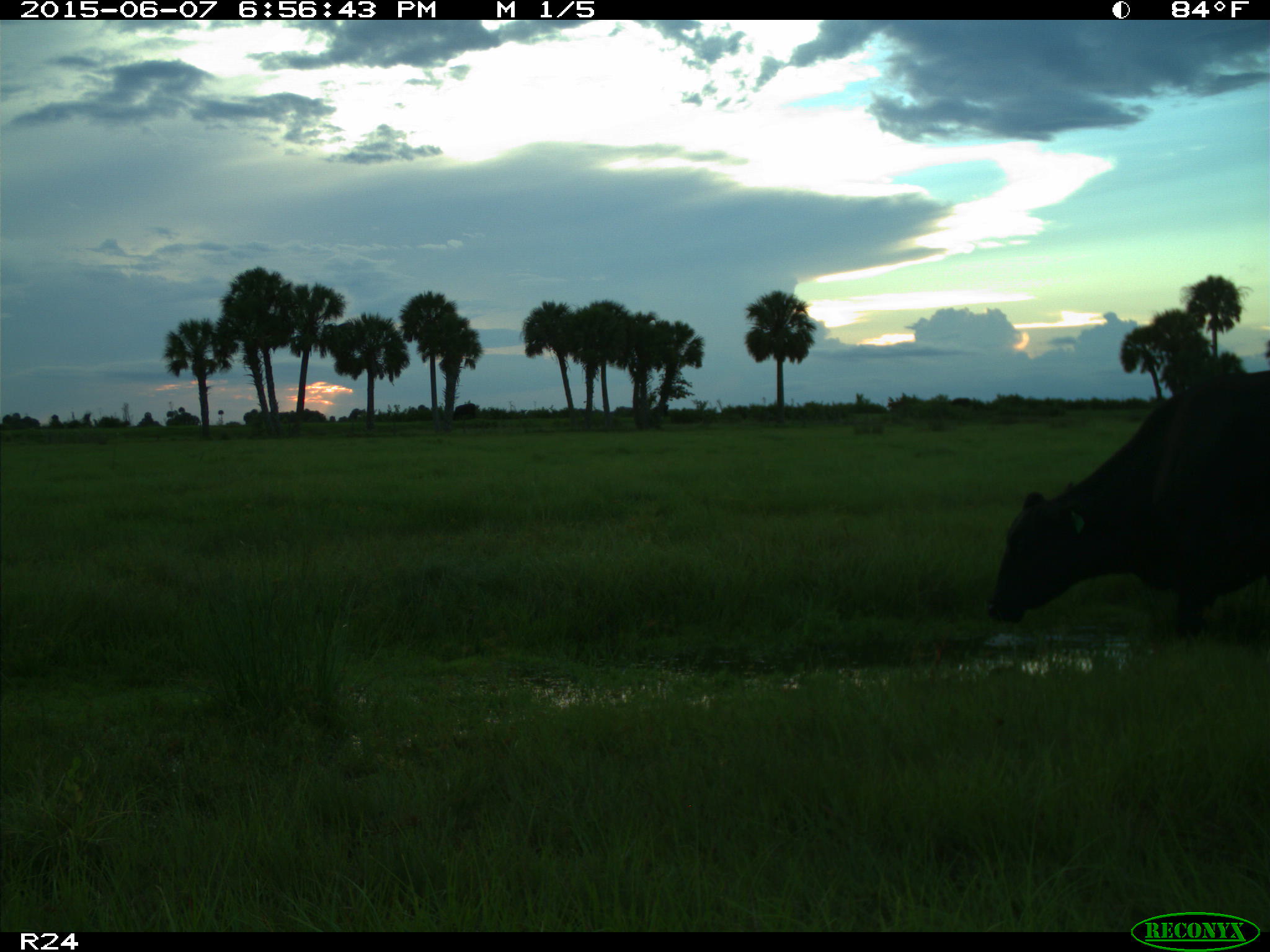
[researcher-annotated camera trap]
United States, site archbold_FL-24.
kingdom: Animalia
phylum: Chordata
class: Mammalia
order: Artiodactyla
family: Bovidae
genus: Bos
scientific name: Bos taurus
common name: domestic cow